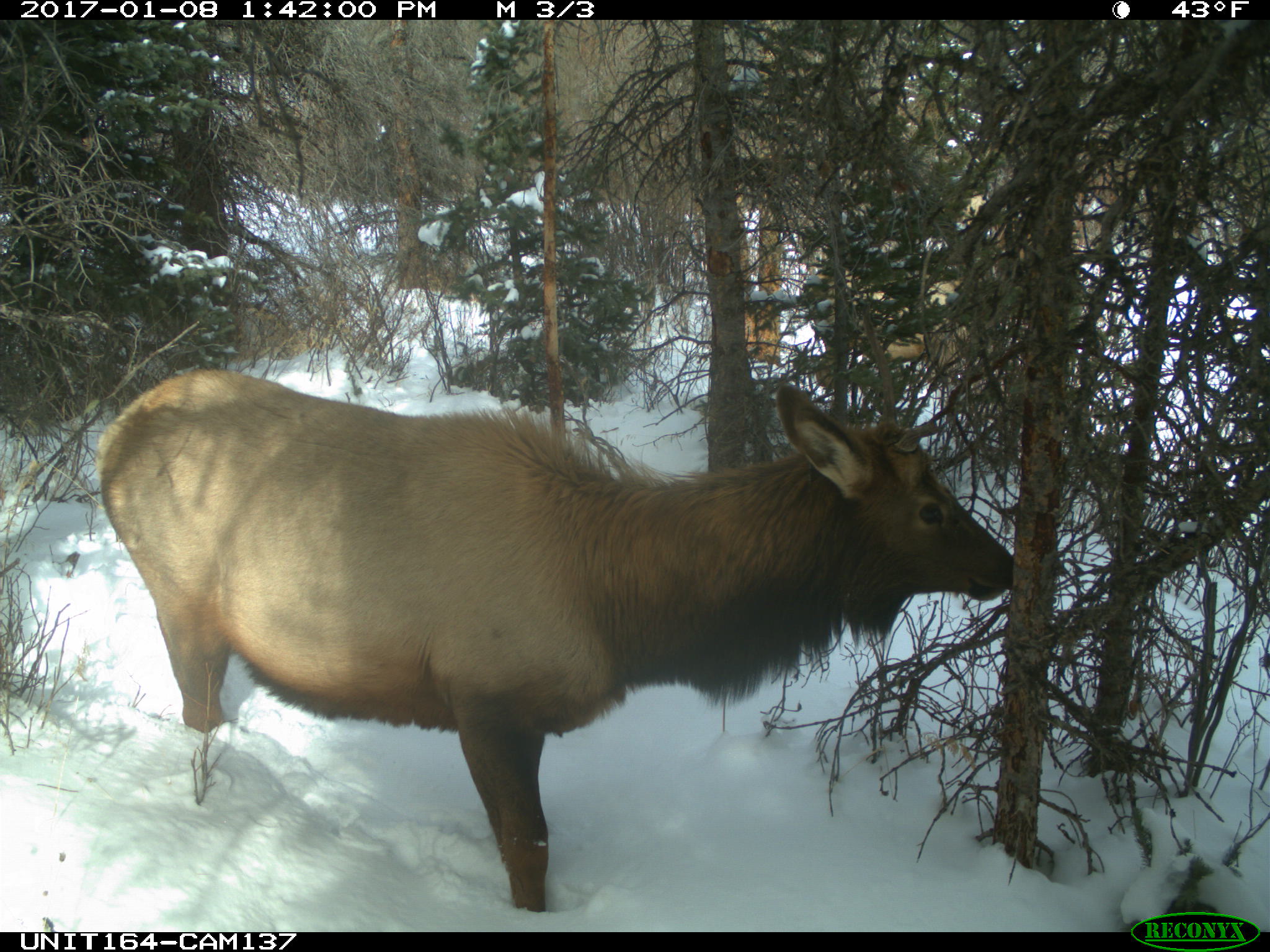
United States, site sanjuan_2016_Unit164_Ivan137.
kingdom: Animalia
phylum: Chordata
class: Mammalia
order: Artiodactyla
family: Cervidae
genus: Cervus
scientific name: Cervus elaphus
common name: red deer